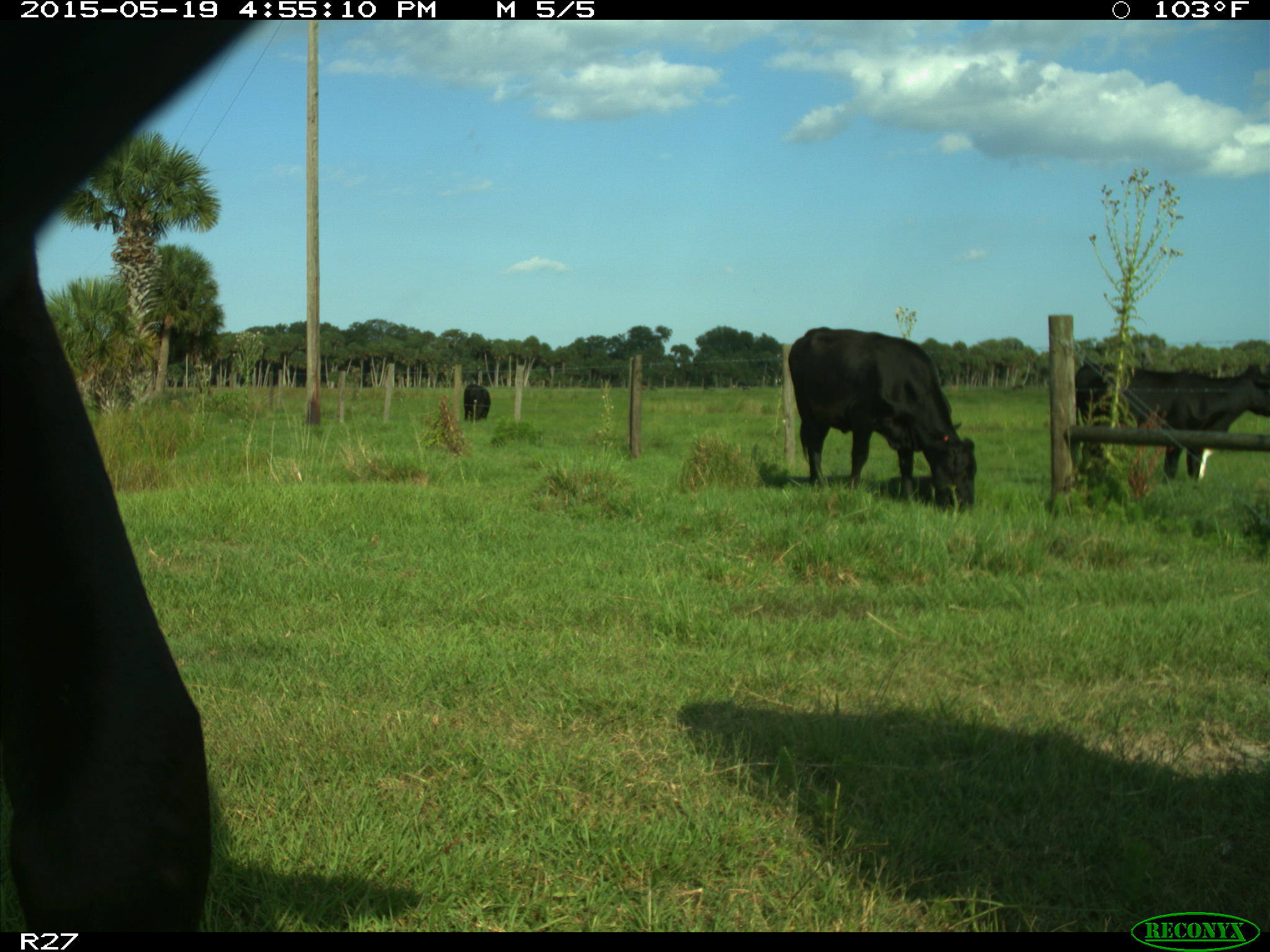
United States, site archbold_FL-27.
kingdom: Animalia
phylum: Chordata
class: Mammalia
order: Artiodactyla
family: Bovidae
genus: Bos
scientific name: Bos taurus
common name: domestic cow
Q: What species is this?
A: Bos taurus (domestic cow).